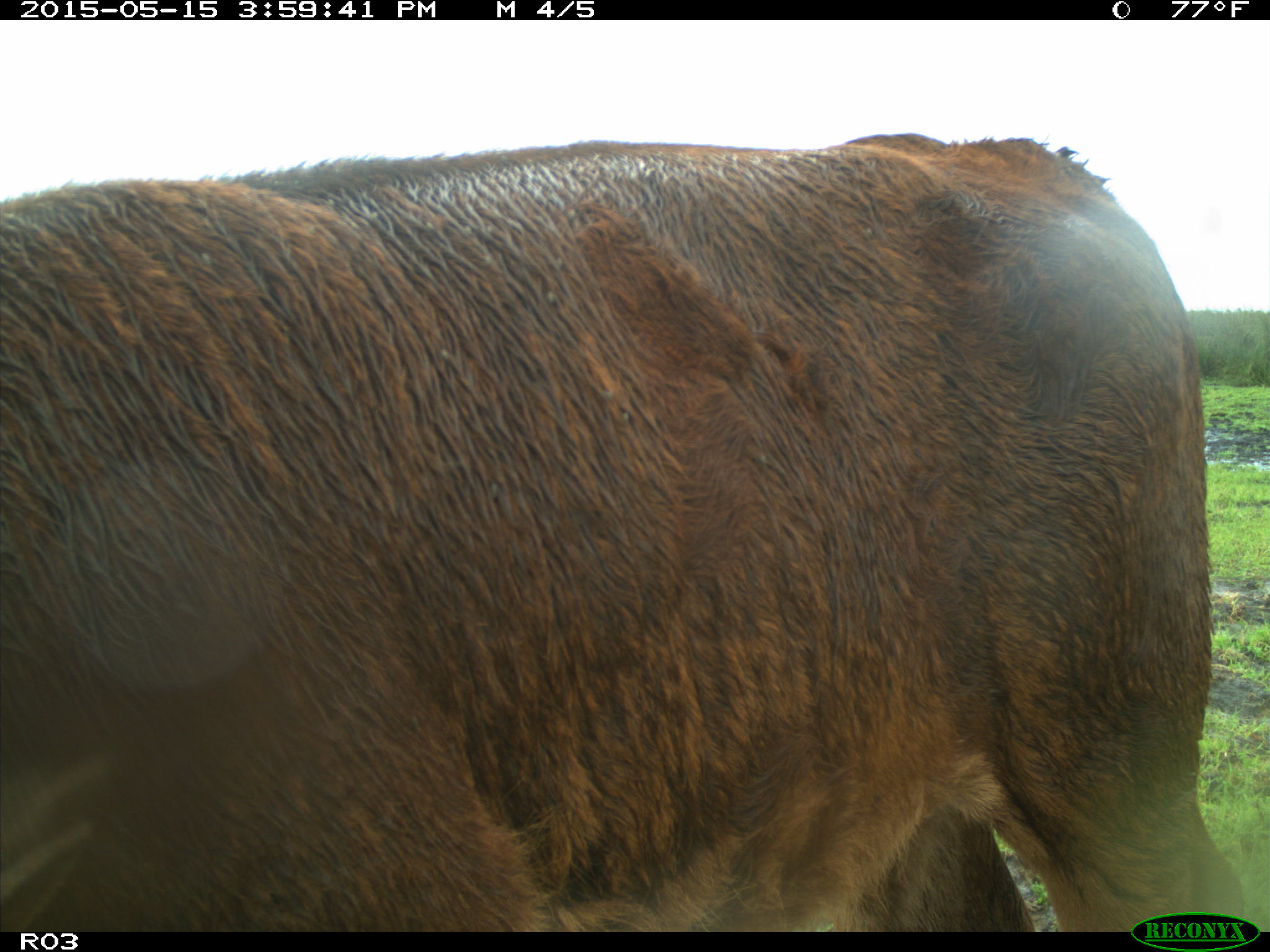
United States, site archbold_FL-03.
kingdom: Animalia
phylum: Chordata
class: Mammalia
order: Artiodactyla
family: Bovidae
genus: Bos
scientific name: Bos taurus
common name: domestic cow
Bos taurus (domestic cow).